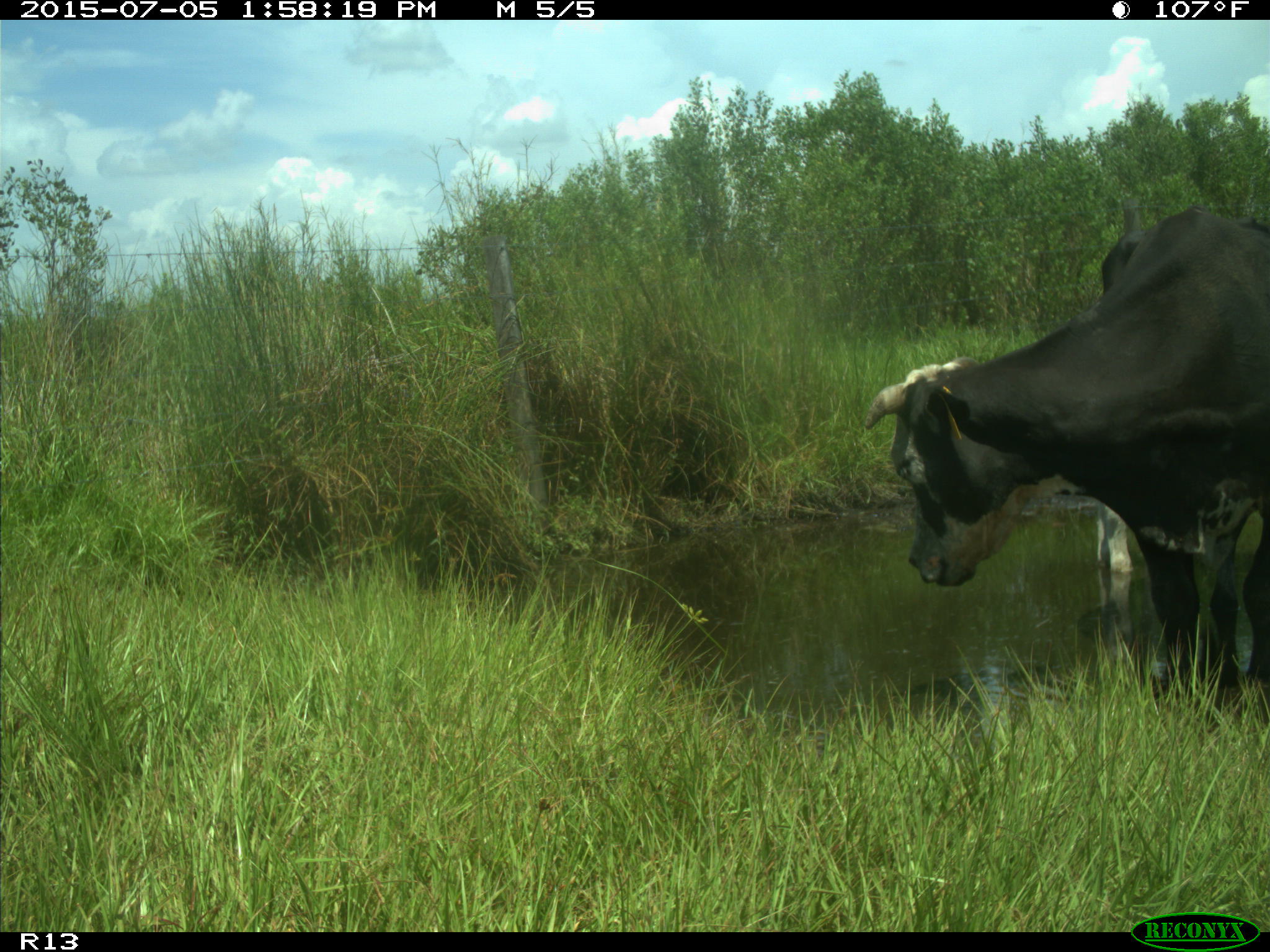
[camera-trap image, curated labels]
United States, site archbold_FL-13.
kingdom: Animalia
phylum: Chordata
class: Mammalia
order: Artiodactyla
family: Bovidae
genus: Bos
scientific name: Bos taurus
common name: domestic cow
Bos taurus (domestic cow).